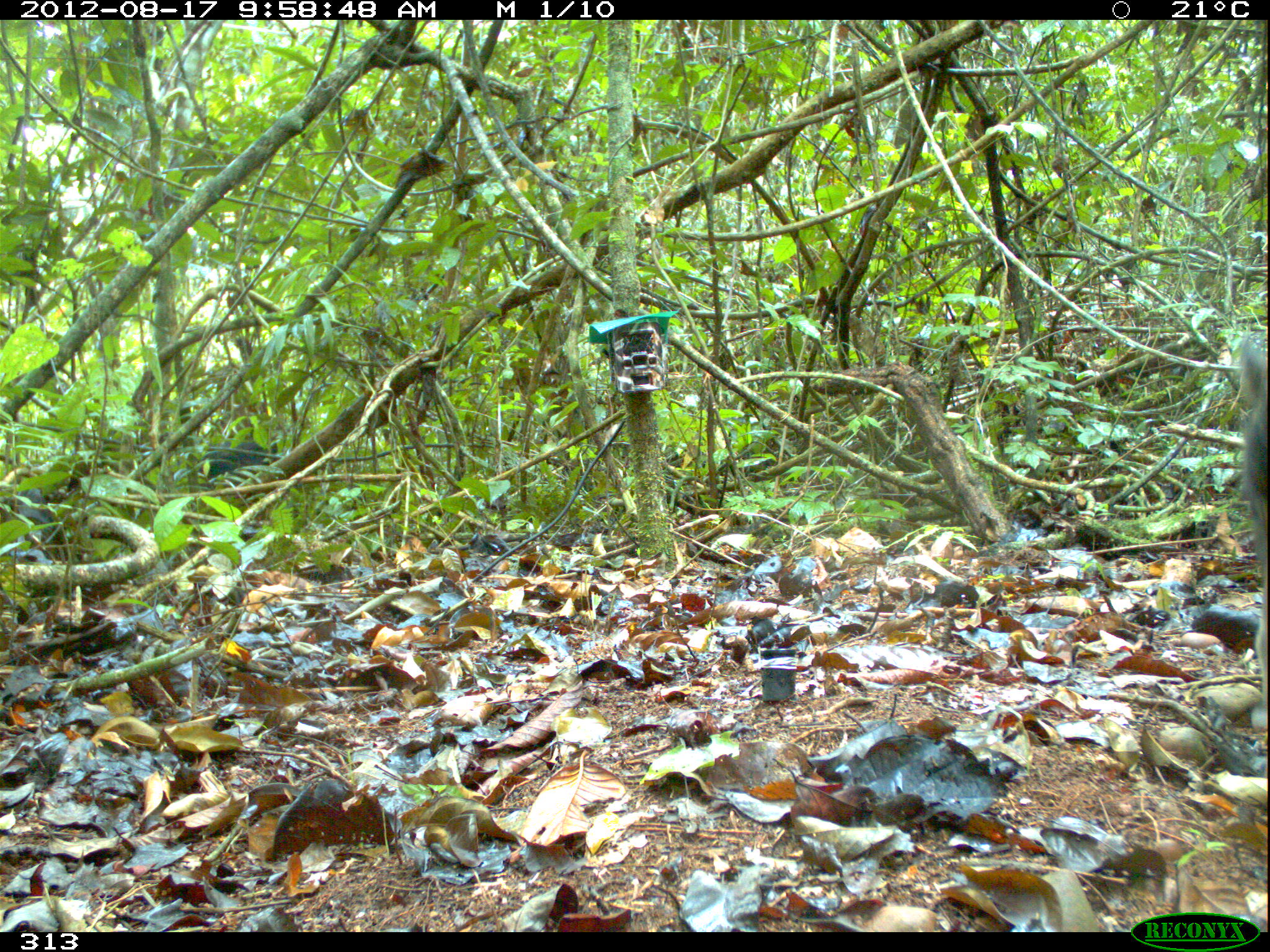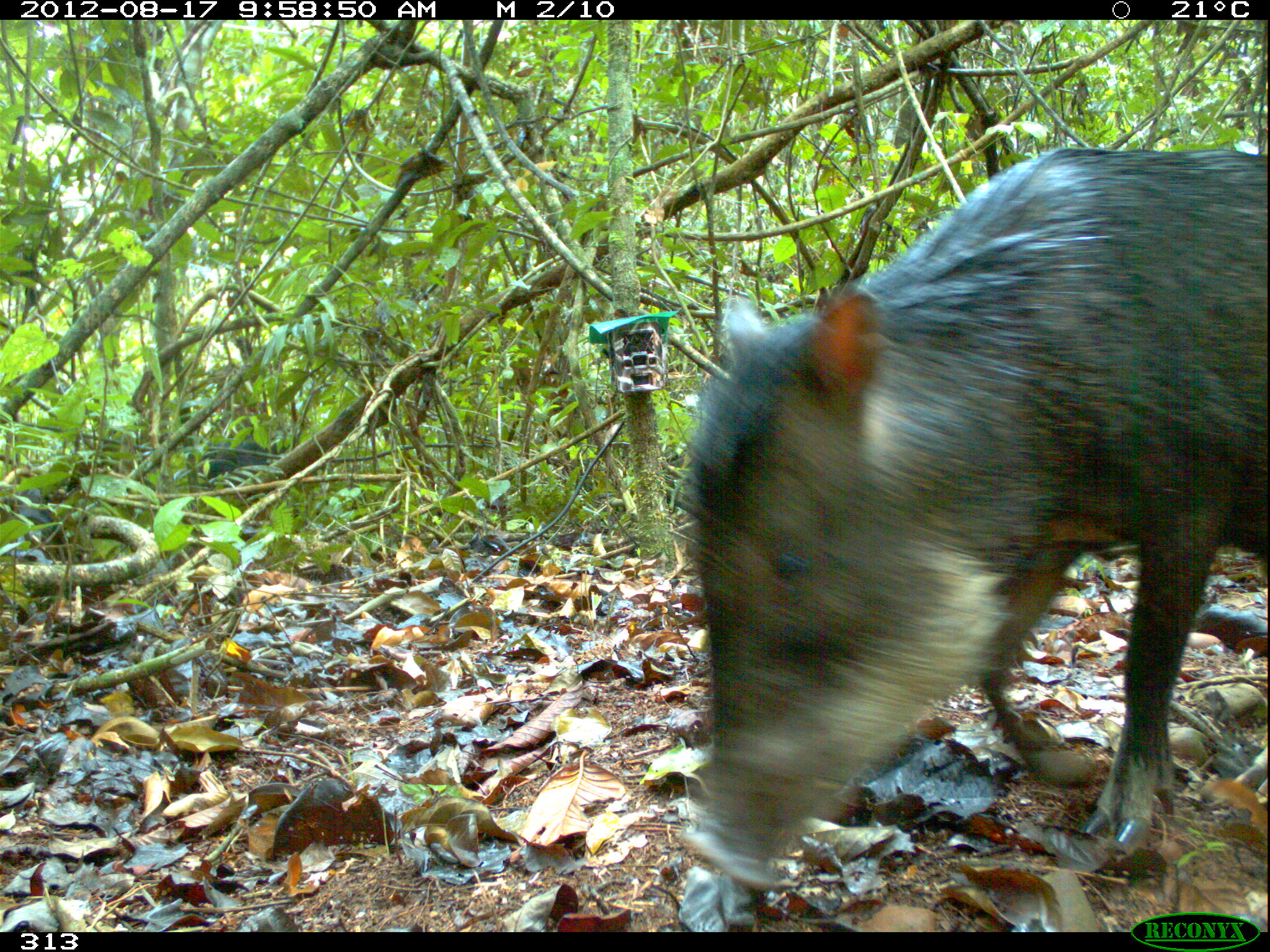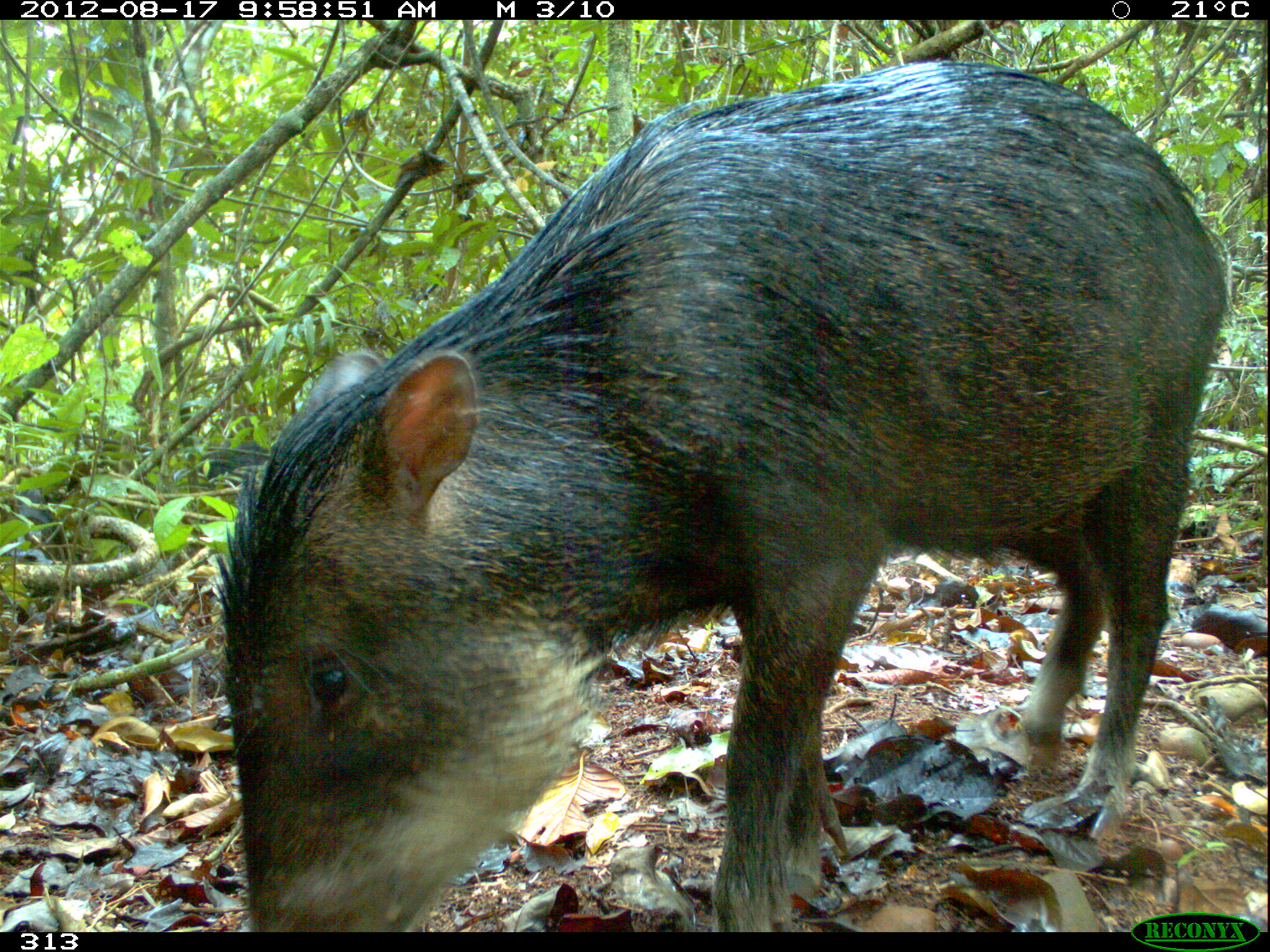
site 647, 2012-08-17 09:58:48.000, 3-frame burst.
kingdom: Animalia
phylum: Chordata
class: Mammalia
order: Artiodactyla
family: Tayassuidae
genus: Tayassu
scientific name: Tayassu pecari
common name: white-lipped peccary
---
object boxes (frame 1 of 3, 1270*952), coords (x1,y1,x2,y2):
tayassu pecari: (1233,332,1267,728)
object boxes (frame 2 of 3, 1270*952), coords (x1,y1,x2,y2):
tayassu pecari: (666,144,1270,892)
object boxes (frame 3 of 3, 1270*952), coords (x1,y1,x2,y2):
tayassu pecari: (203,56,1228,932)